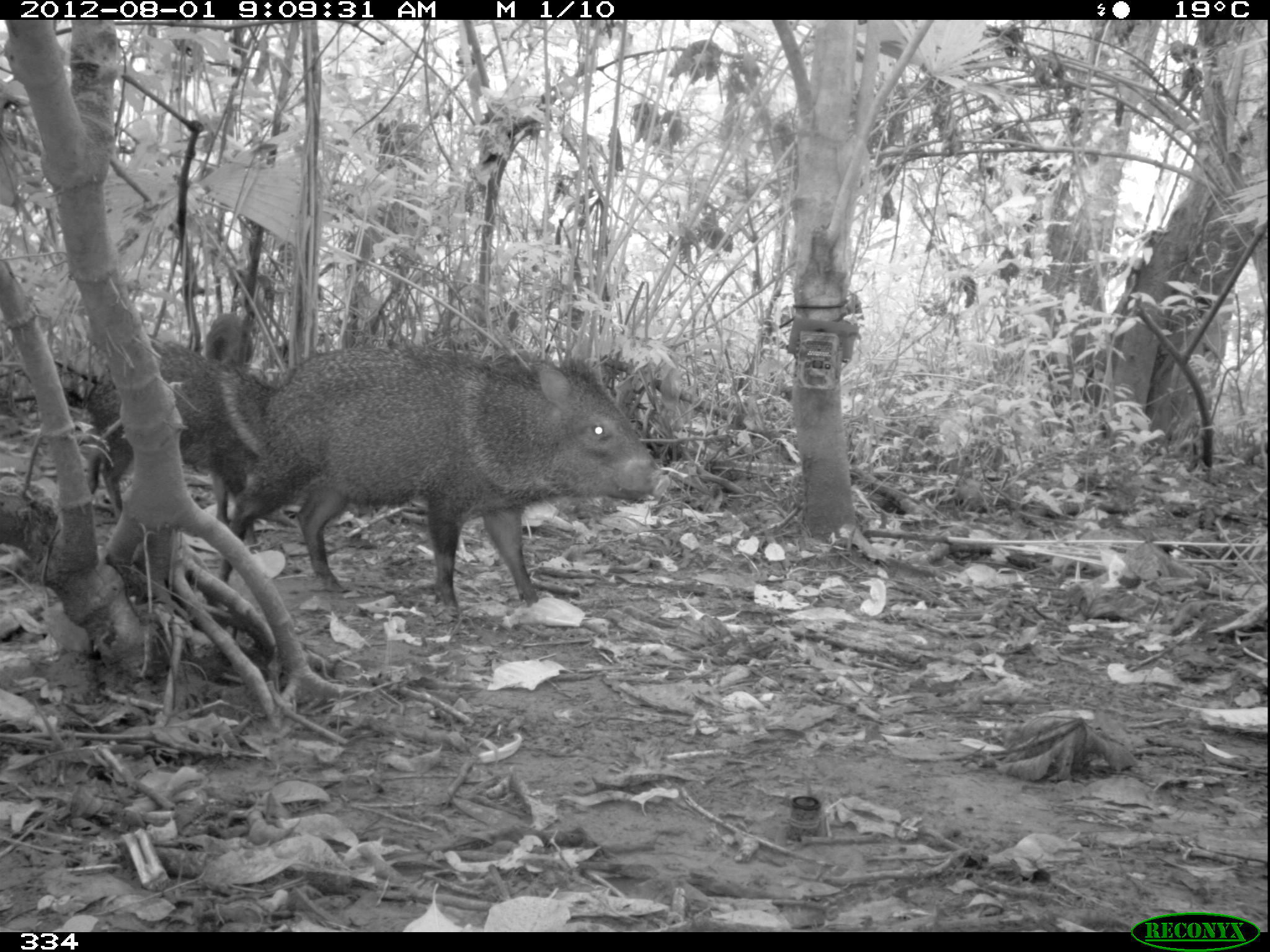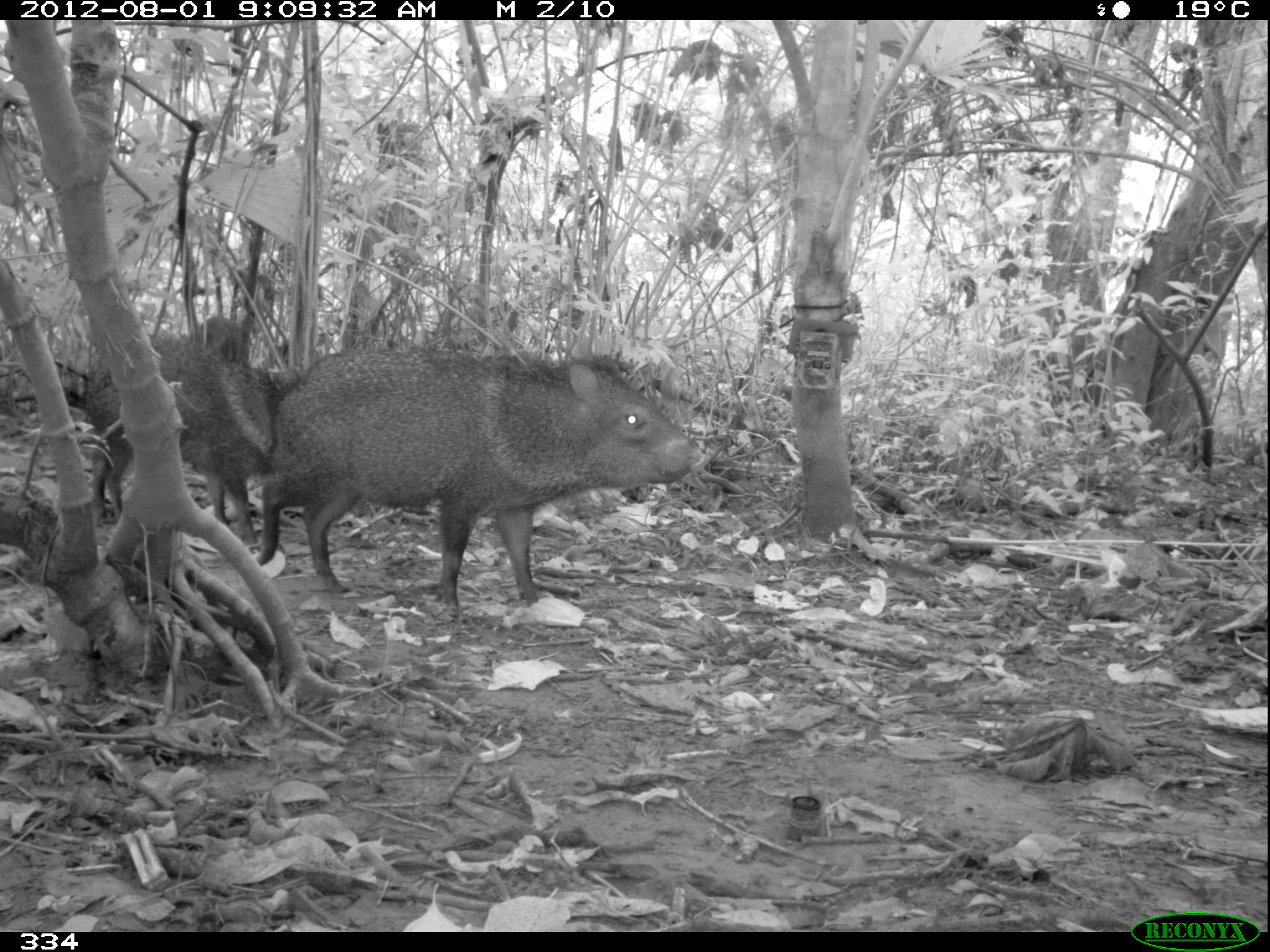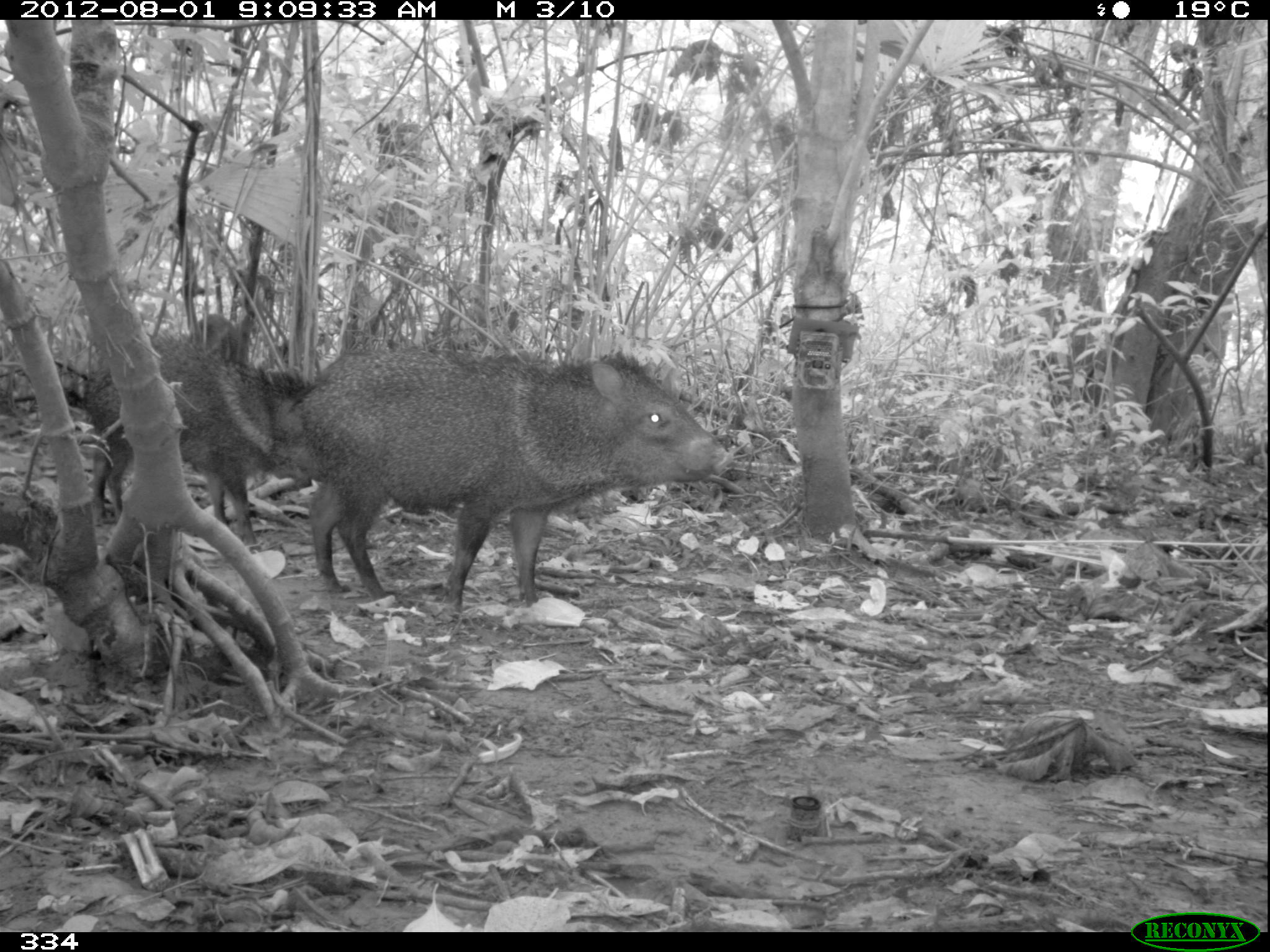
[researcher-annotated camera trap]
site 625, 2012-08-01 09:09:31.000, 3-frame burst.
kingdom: Animalia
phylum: Chordata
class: Mammalia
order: Artiodactyla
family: Tayassuidae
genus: Pecari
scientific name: Pecari tajacu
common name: collared peccary